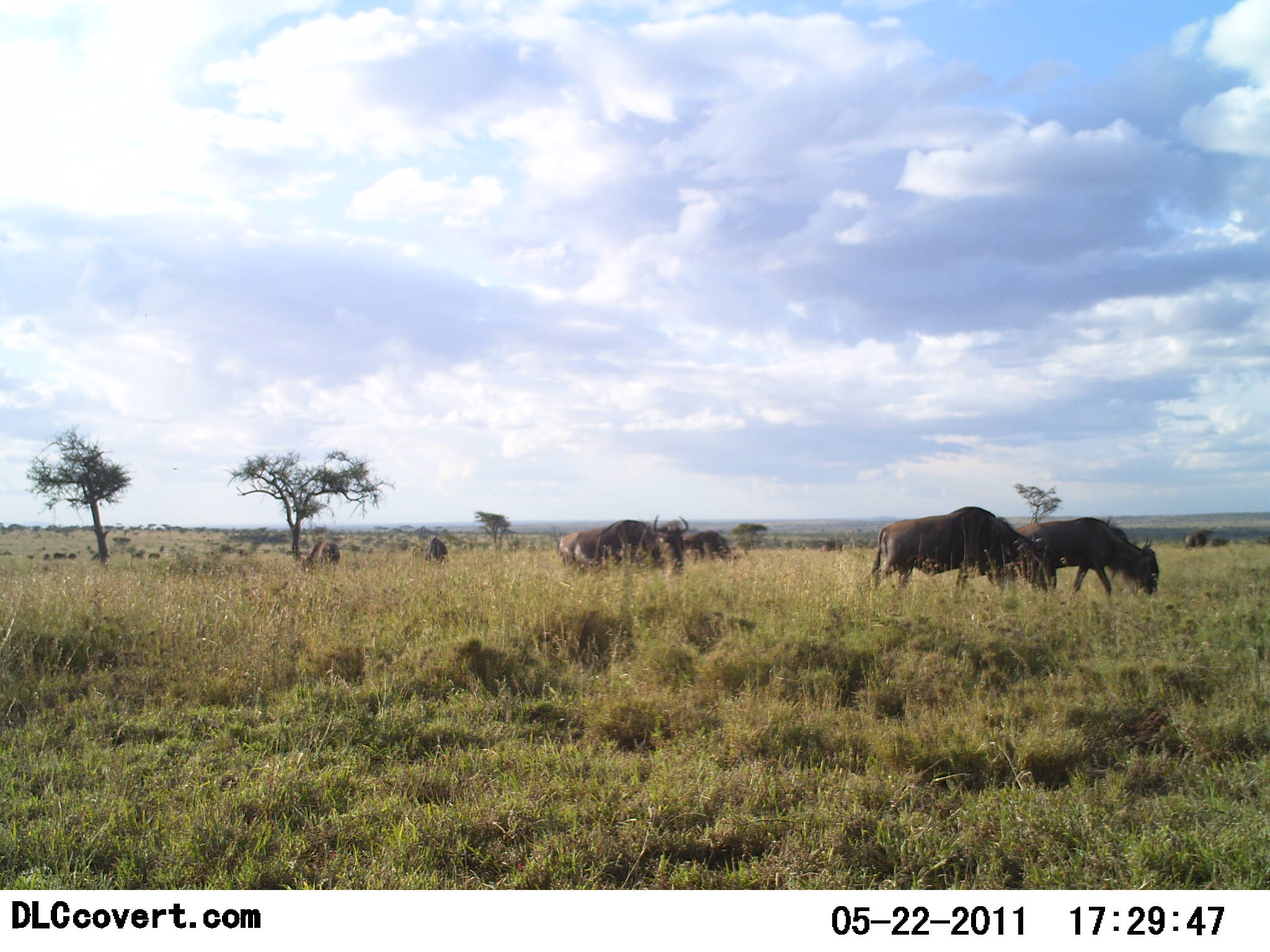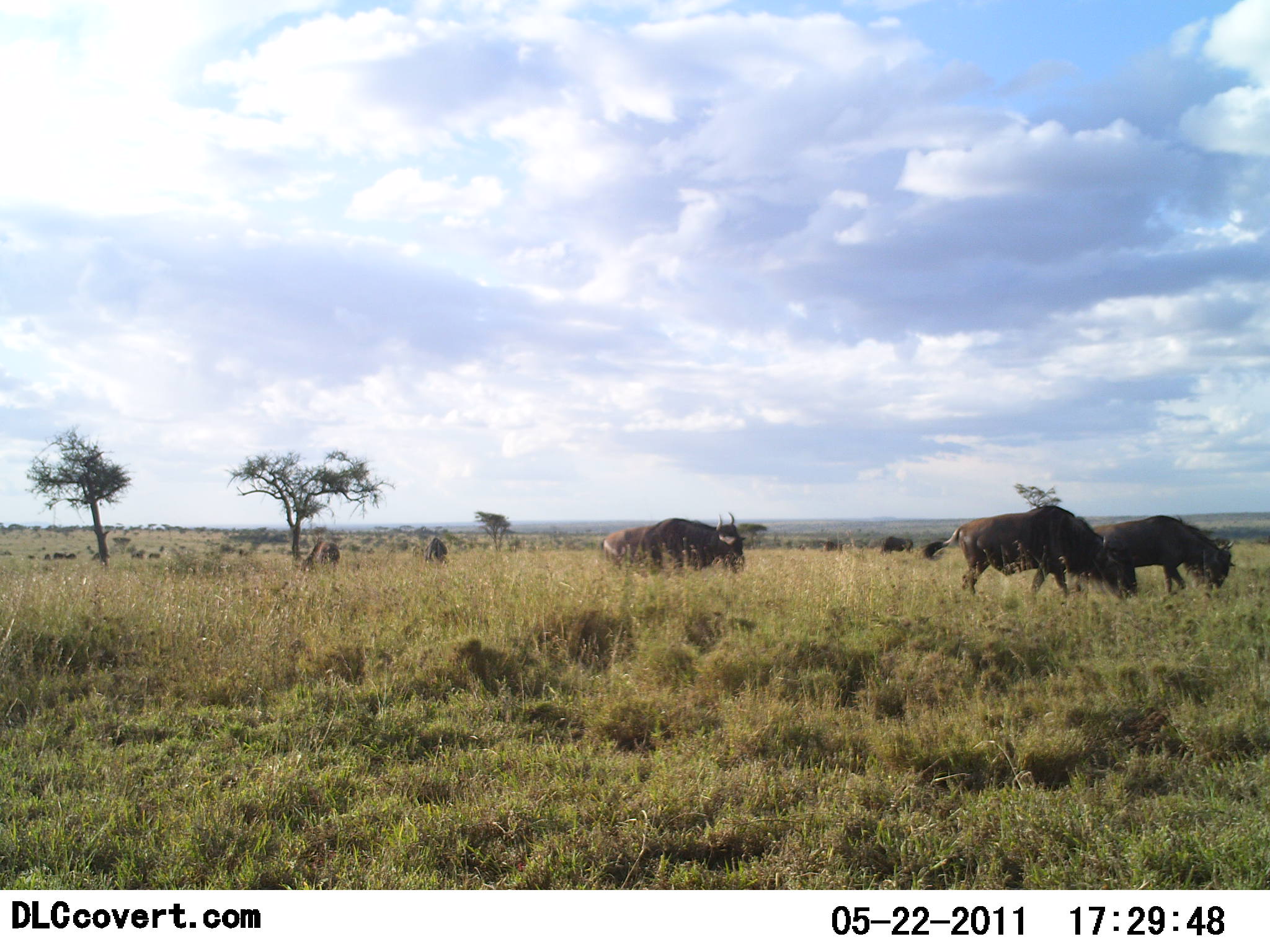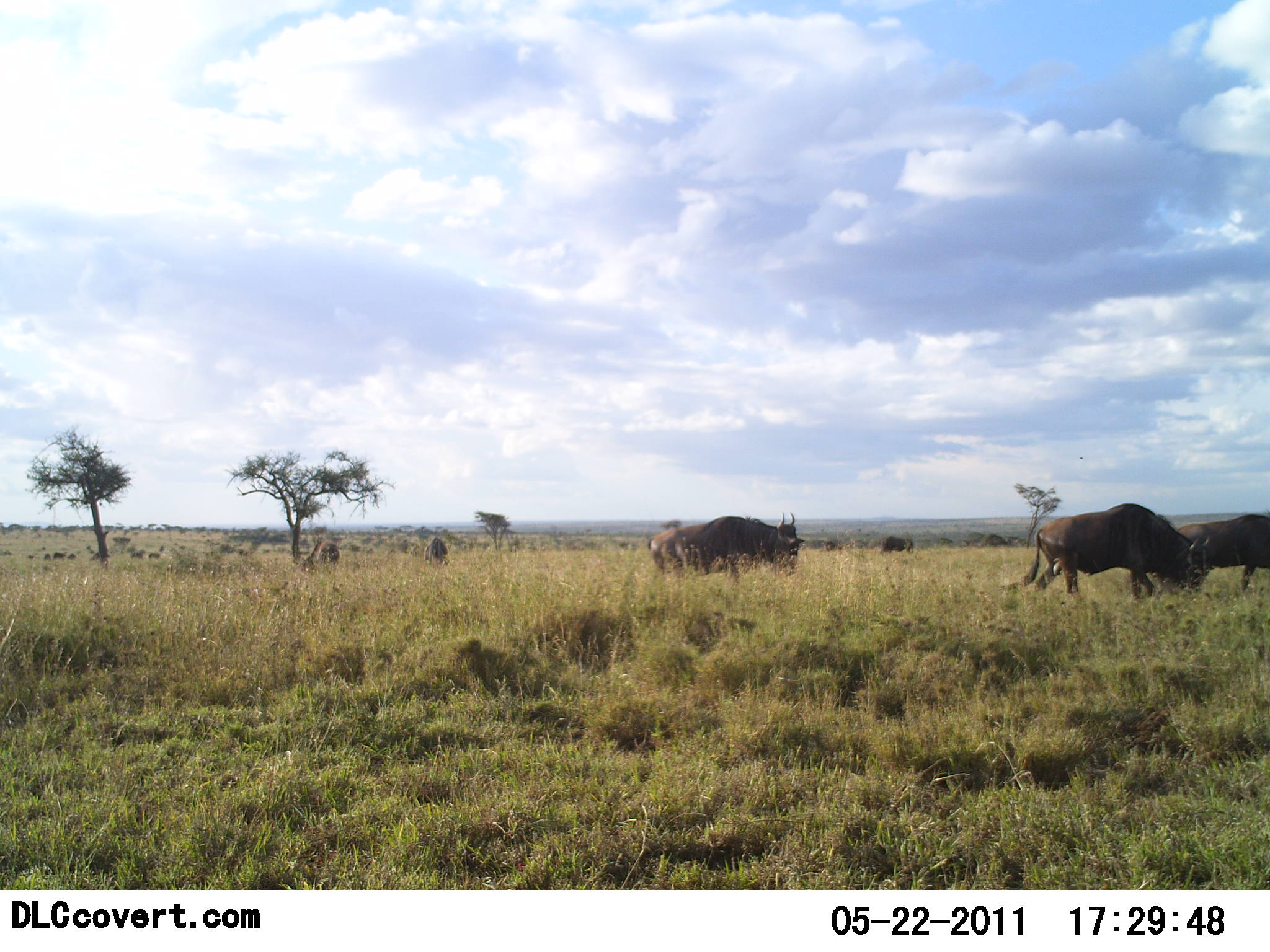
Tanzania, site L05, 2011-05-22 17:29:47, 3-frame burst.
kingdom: Animalia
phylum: Chordata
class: Mammalia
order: Artiodactyla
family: Bovidae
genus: Connochaetes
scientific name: Connochaetes taurinus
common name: blue wildebeest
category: wildebeest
Wildebeest (blue wildebeest) (Connochaetes taurinus), count 4. Behavior (volunteer vote fractions): standing 18%, resting 0%, moving 100%, interacting 0%. Young present (vote fraction): 0%. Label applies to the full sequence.